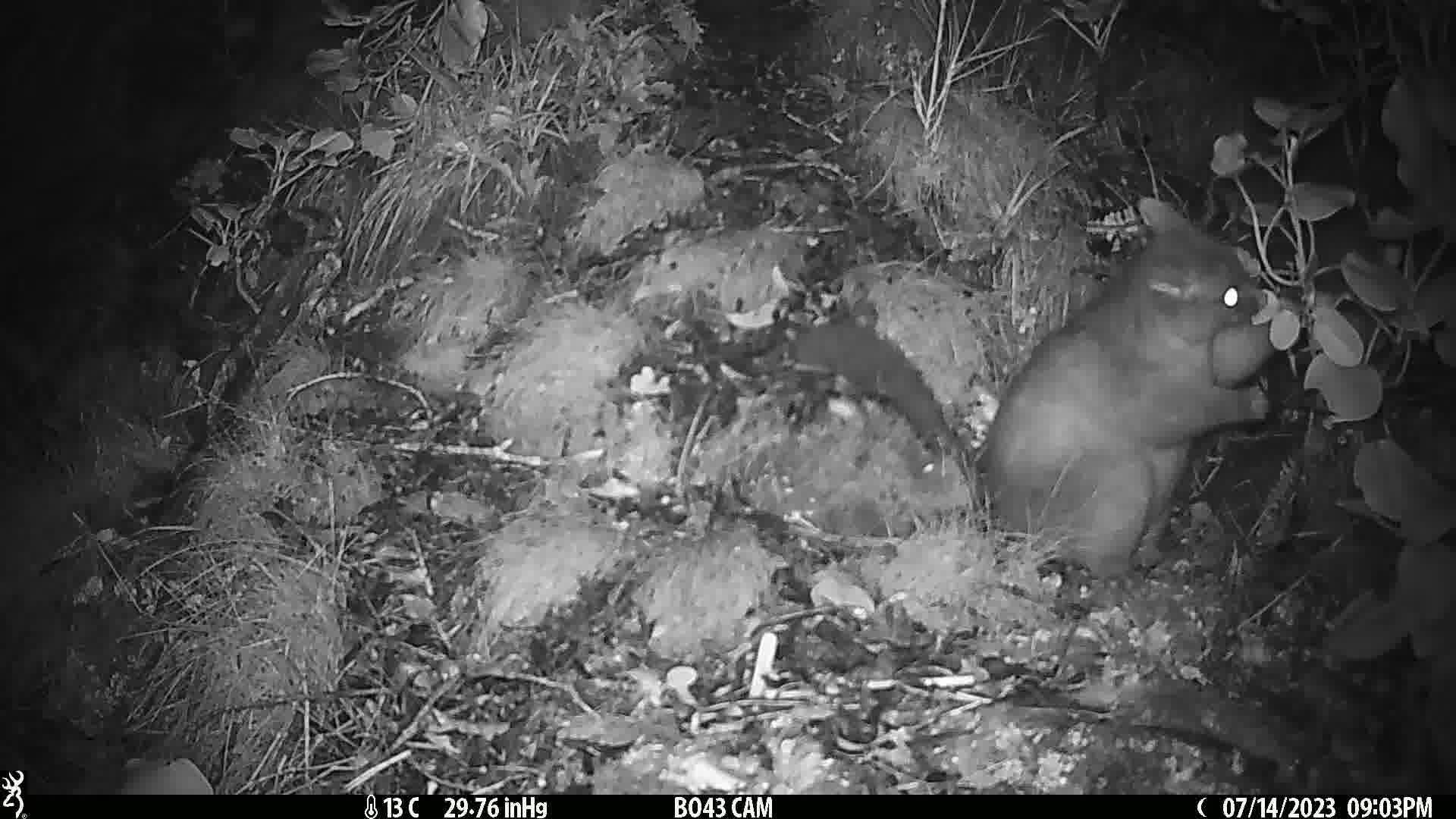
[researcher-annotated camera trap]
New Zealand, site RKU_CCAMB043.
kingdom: Animalia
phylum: Chordata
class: Mammalia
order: Diprotodontia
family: Phalangeridae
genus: Trichosurus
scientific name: Trichosurus vulpecula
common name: common brushtail possum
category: possum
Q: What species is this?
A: Possum (common brushtail possum) (Trichosurus vulpecula).